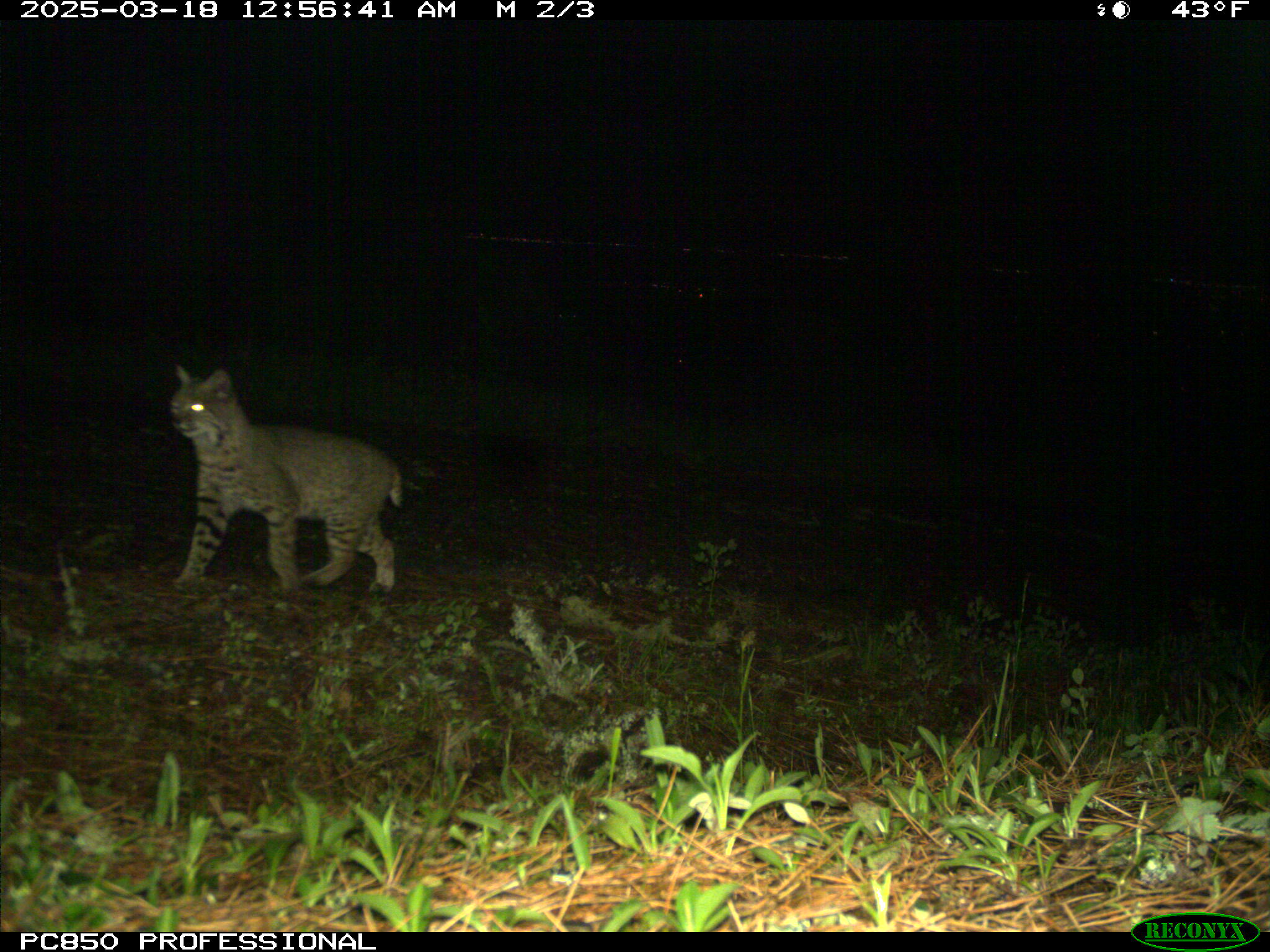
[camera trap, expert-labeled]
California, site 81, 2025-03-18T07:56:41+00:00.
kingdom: Animalia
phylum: Chordata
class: Mammalia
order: Carnivora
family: Felidae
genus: Lynx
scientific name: Lynx rufus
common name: bobcat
Bobcat (Lynx rufus).